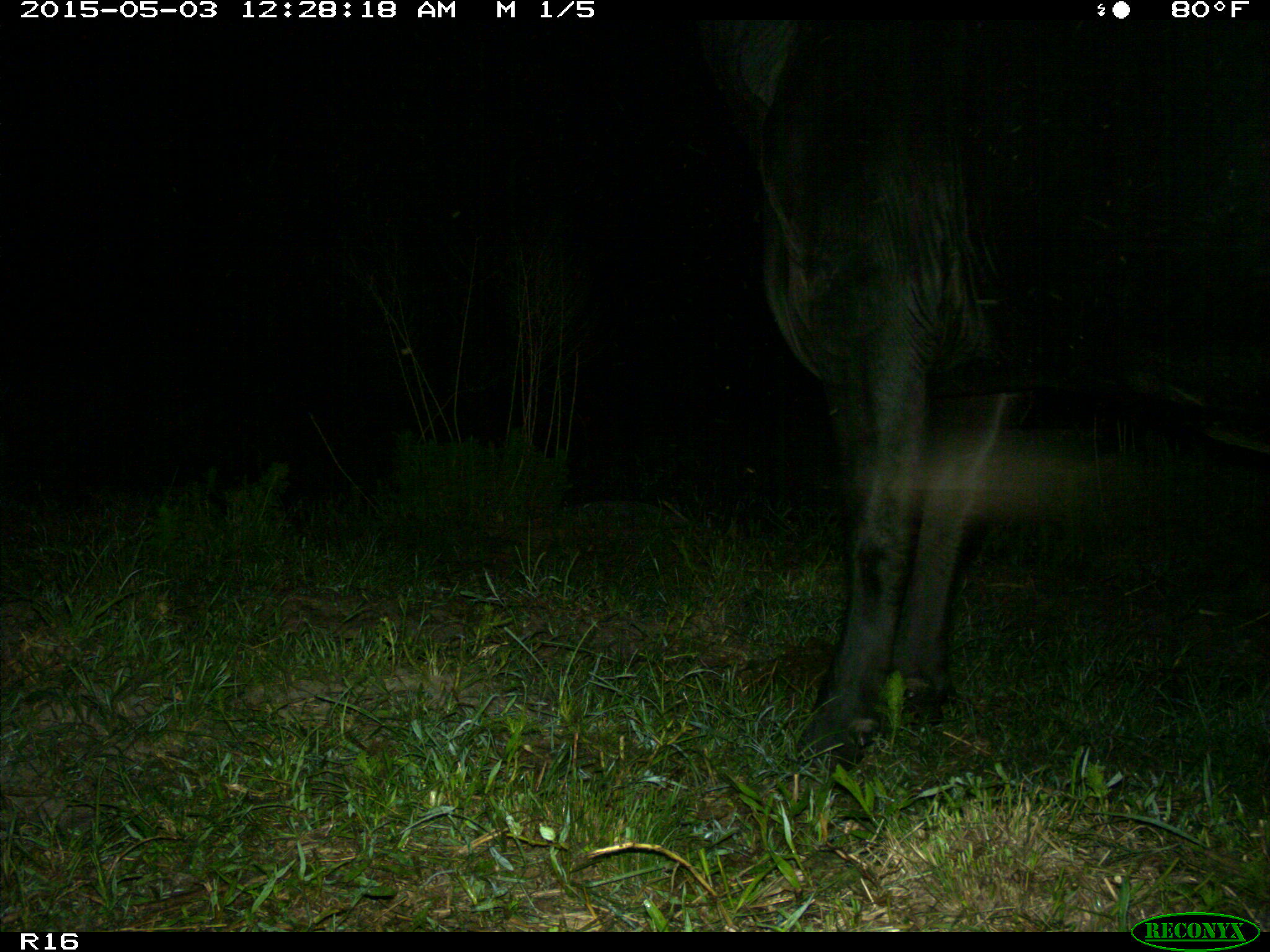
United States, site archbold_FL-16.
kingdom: Animalia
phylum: Chordata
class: Mammalia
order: Artiodactyla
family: Bovidae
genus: Bos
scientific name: Bos taurus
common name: domestic cow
Bos taurus (domestic cow).